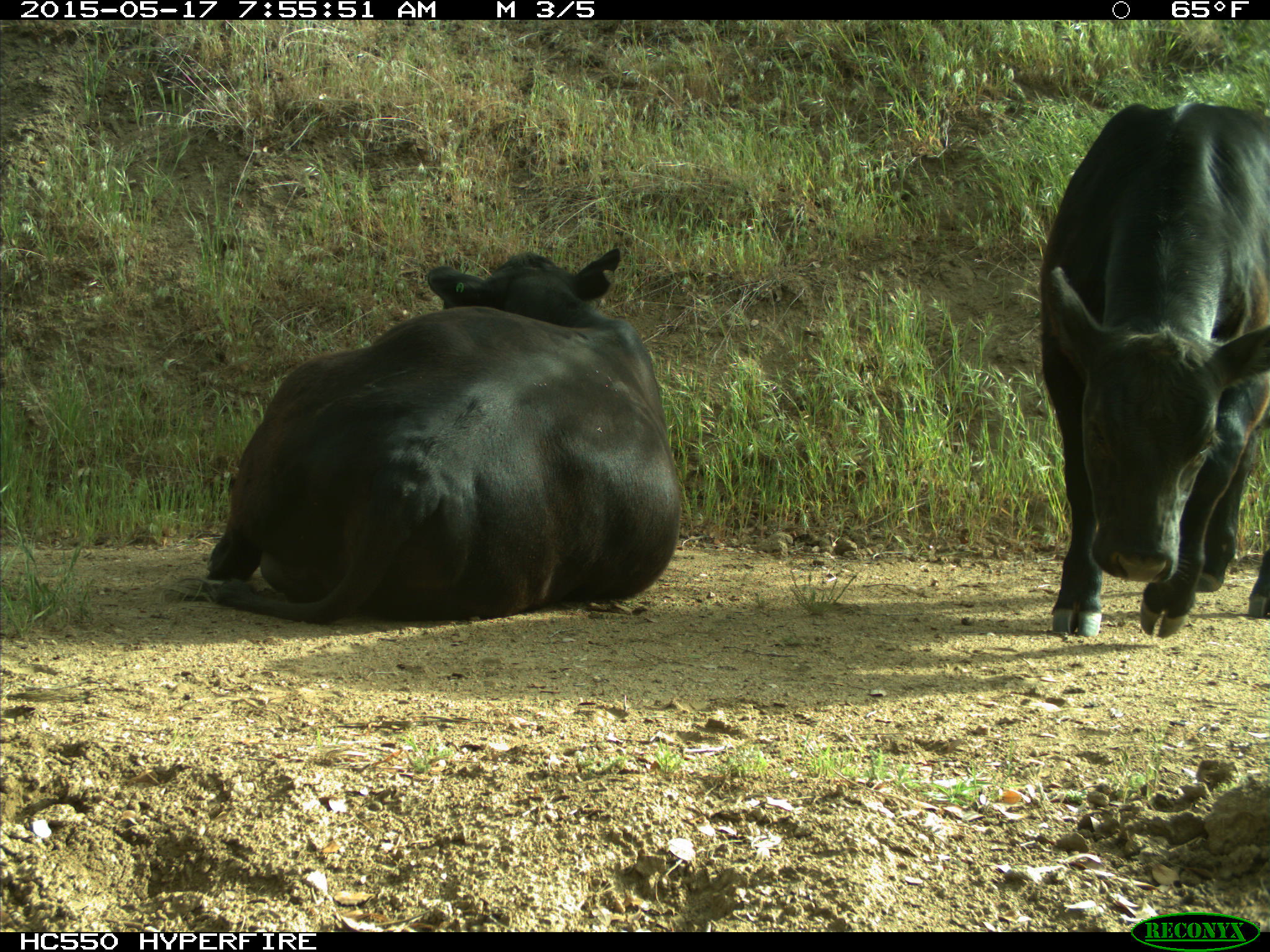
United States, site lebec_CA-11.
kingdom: Animalia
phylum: Chordata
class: Mammalia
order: Artiodactyla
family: Bovidae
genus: Bos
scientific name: Bos taurus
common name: domestic cow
Bos taurus (domestic cow).